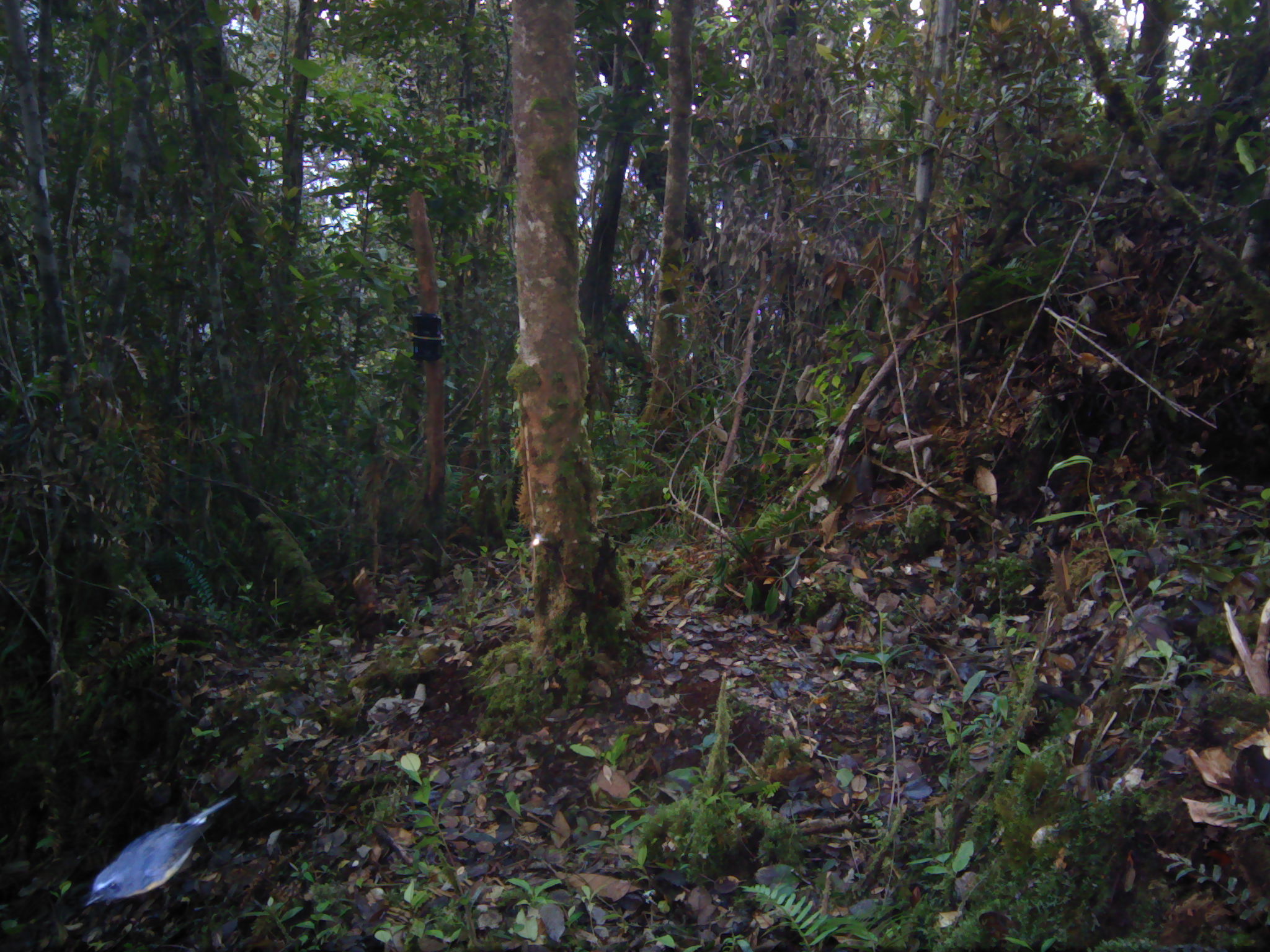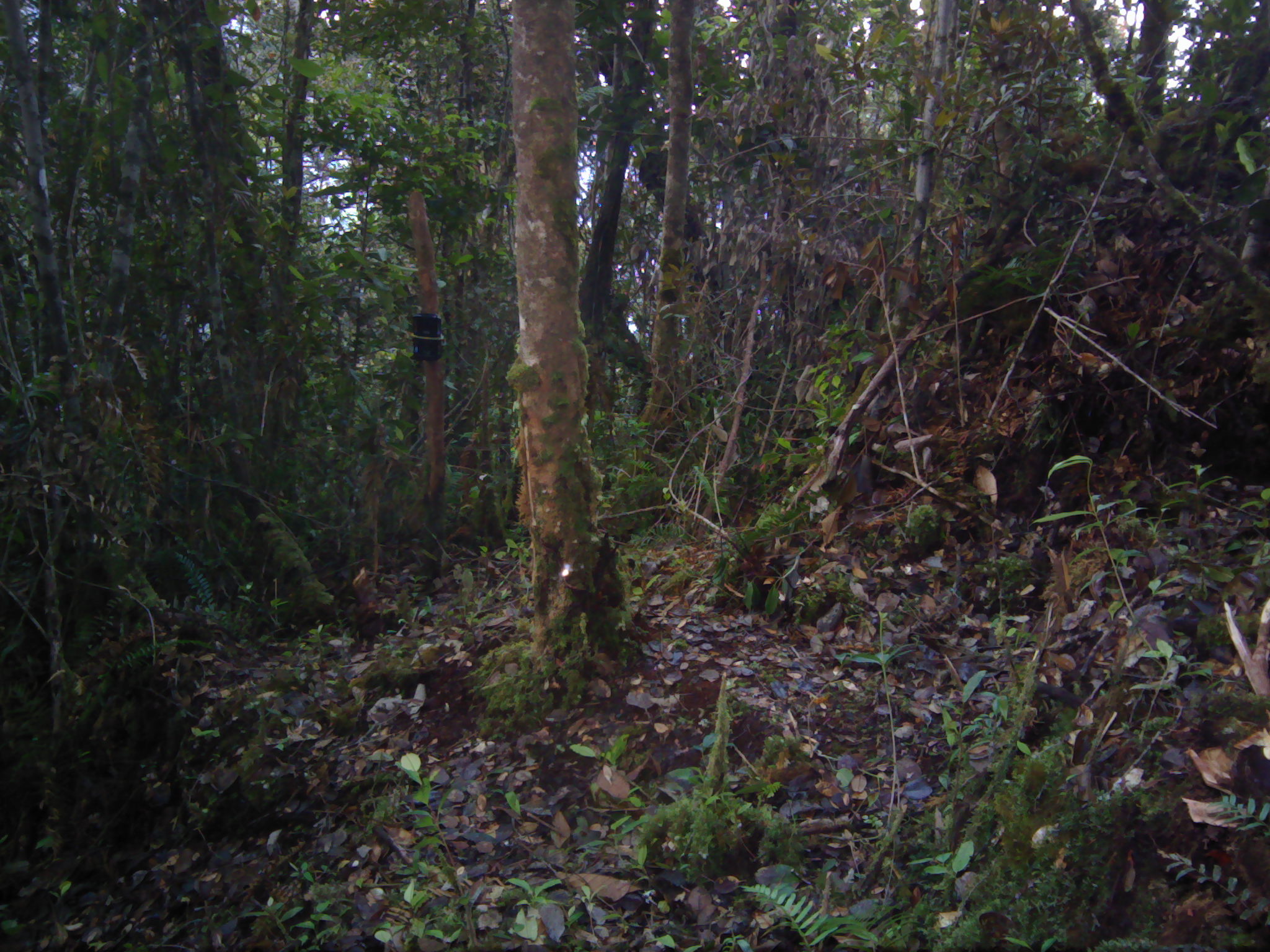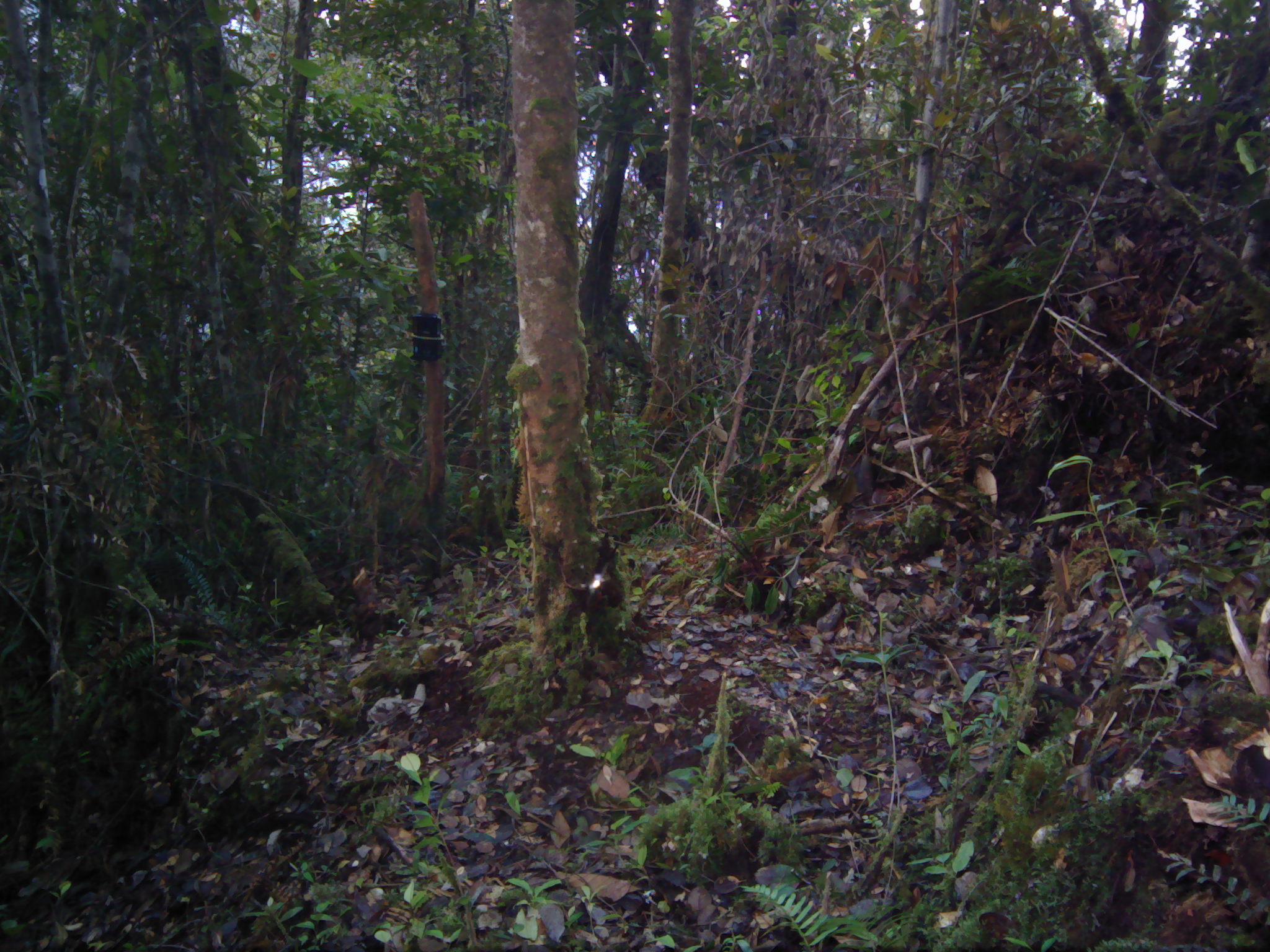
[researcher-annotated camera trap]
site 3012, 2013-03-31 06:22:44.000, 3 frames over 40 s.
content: unidentified animal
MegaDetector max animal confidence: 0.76